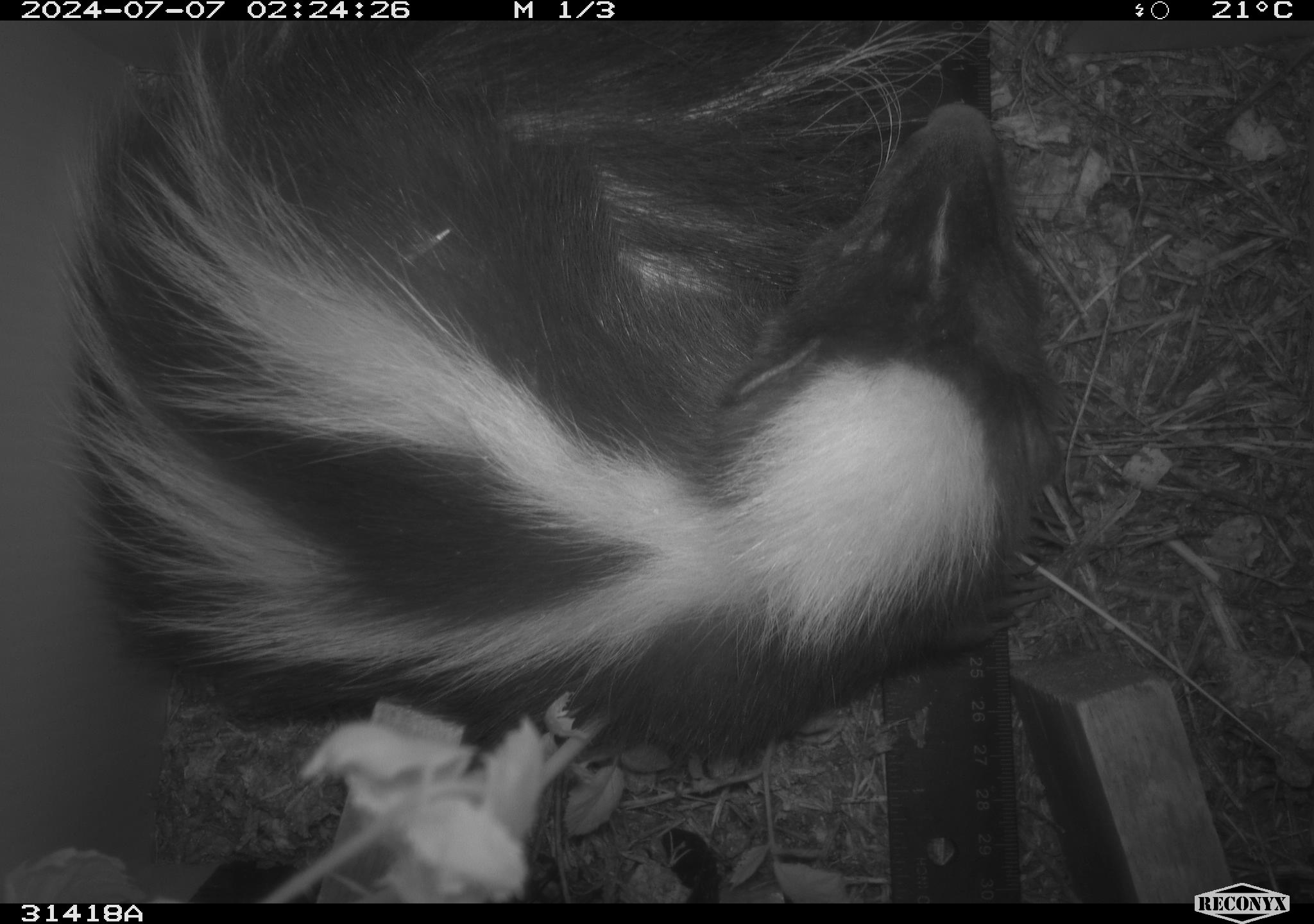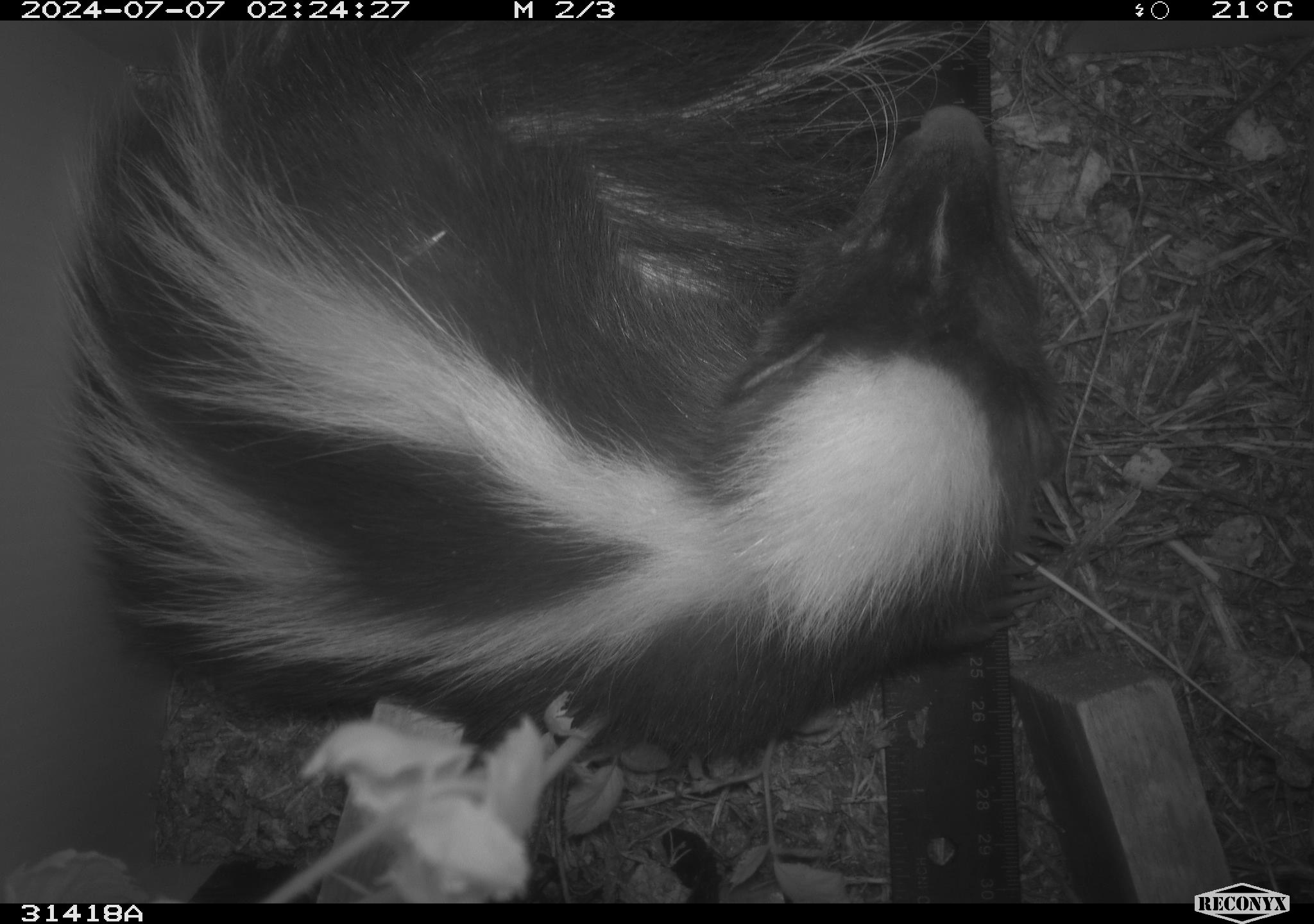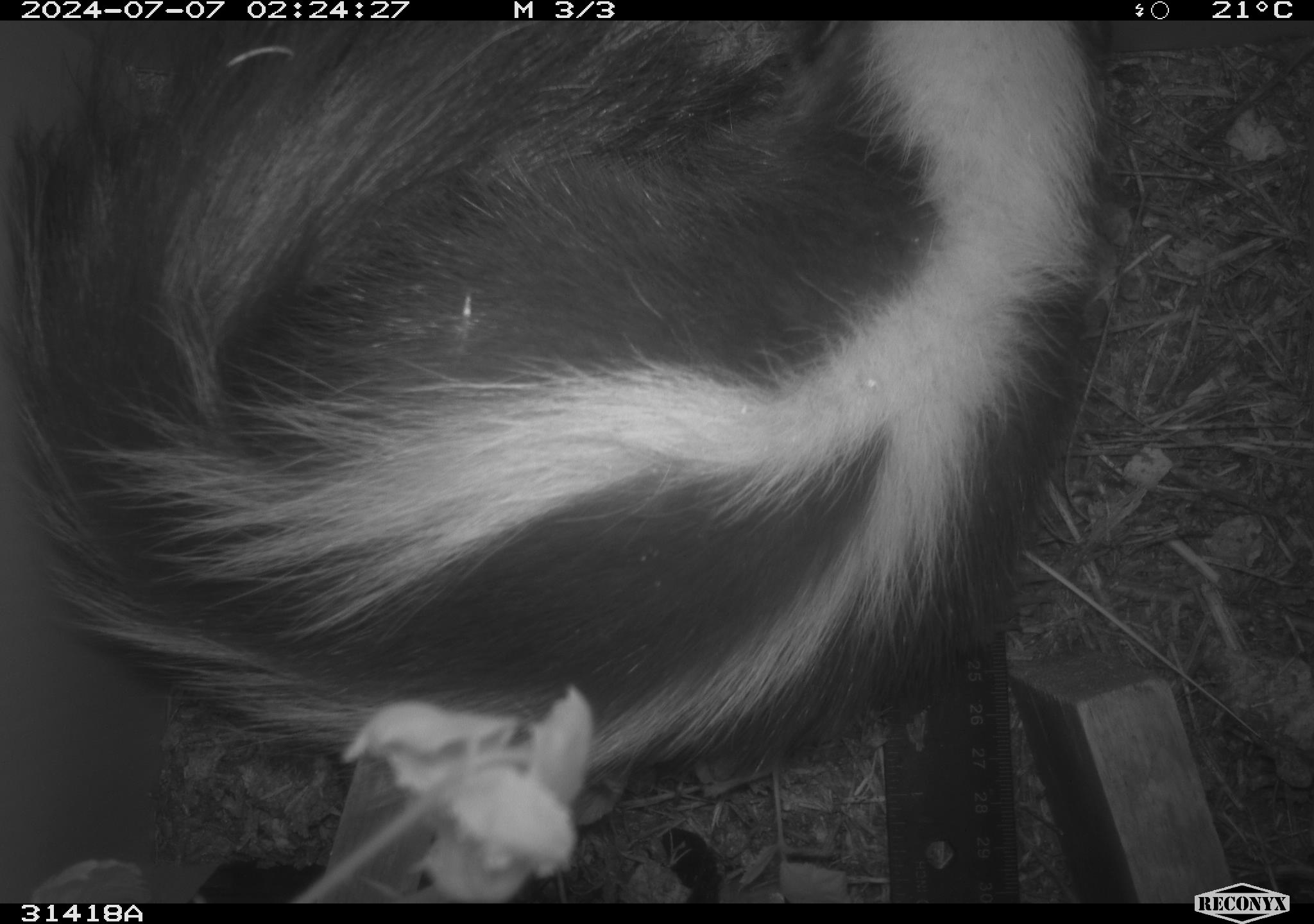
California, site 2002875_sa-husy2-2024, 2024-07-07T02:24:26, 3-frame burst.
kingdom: Animalia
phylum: Chordata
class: Mammalia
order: Carnivora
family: Mephitidae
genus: Mephitis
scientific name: Mephitis mephitis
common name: striped skunk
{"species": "striped skunk (Mephitis mephitis)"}